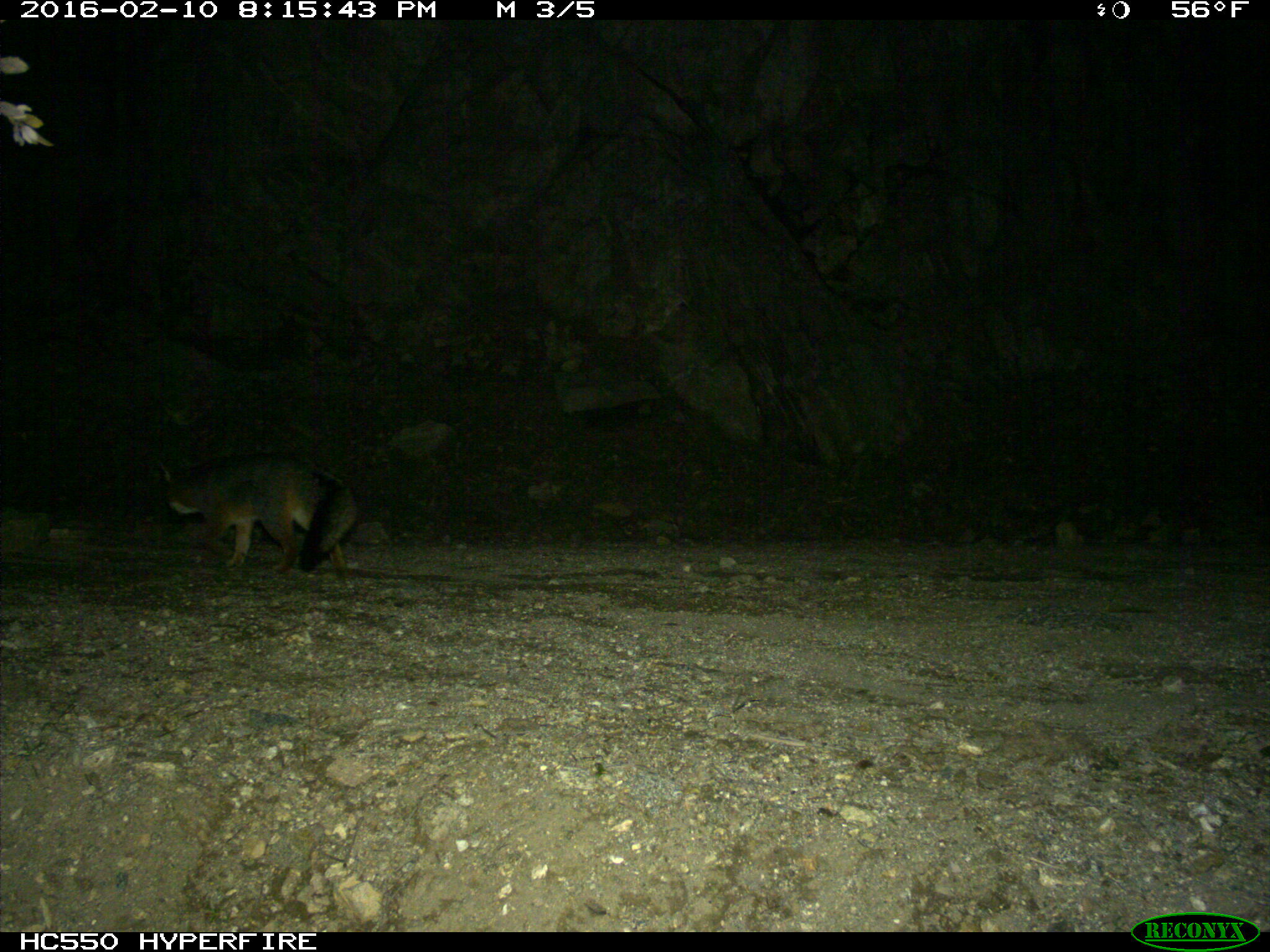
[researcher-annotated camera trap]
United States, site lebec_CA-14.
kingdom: Animalia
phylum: Chordata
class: Mammalia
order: Carnivora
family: Canidae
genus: Urocyon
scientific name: Urocyon cinereoargenteus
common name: gray fox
Urocyon cinereoargenteus (gray fox).